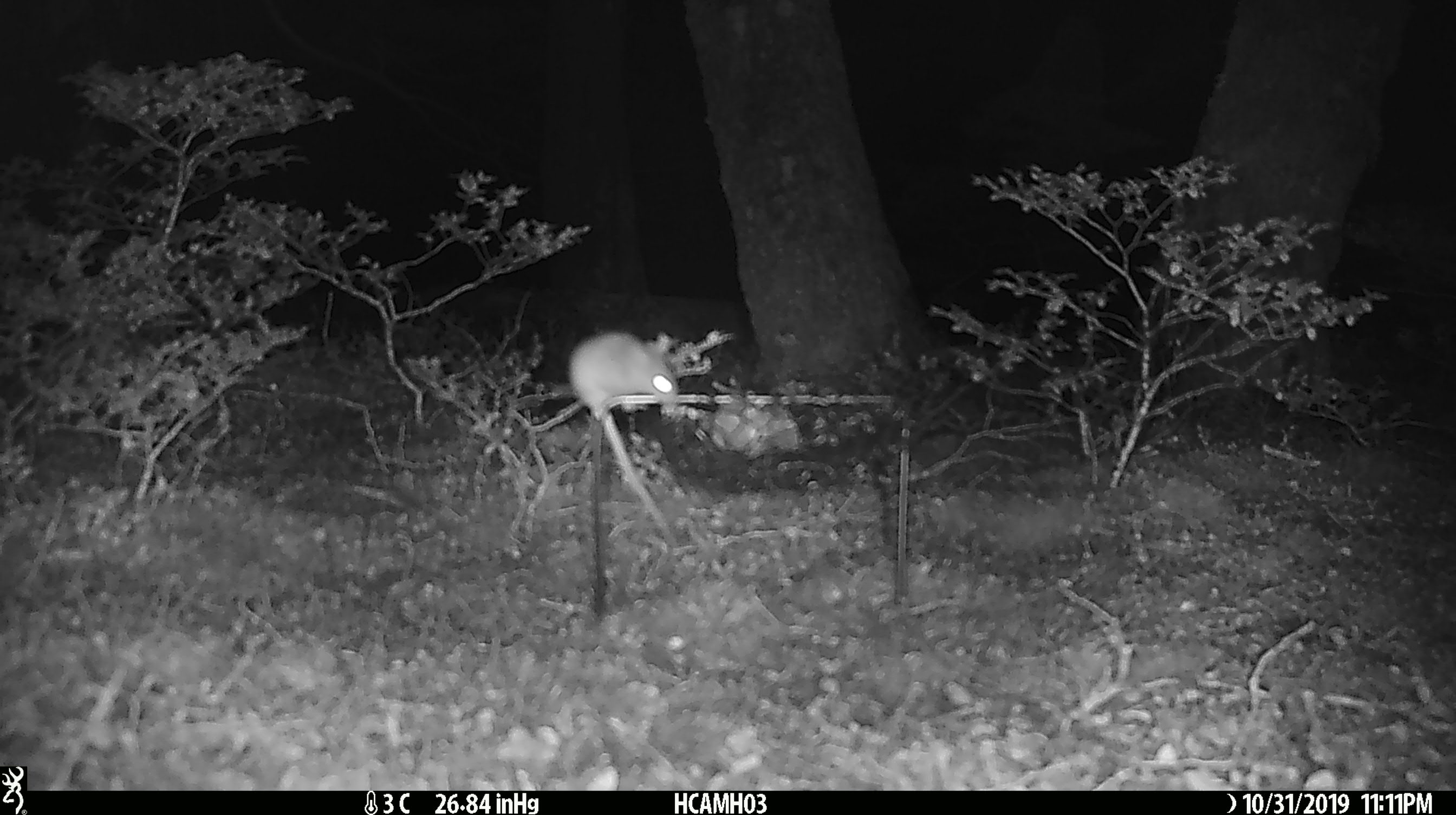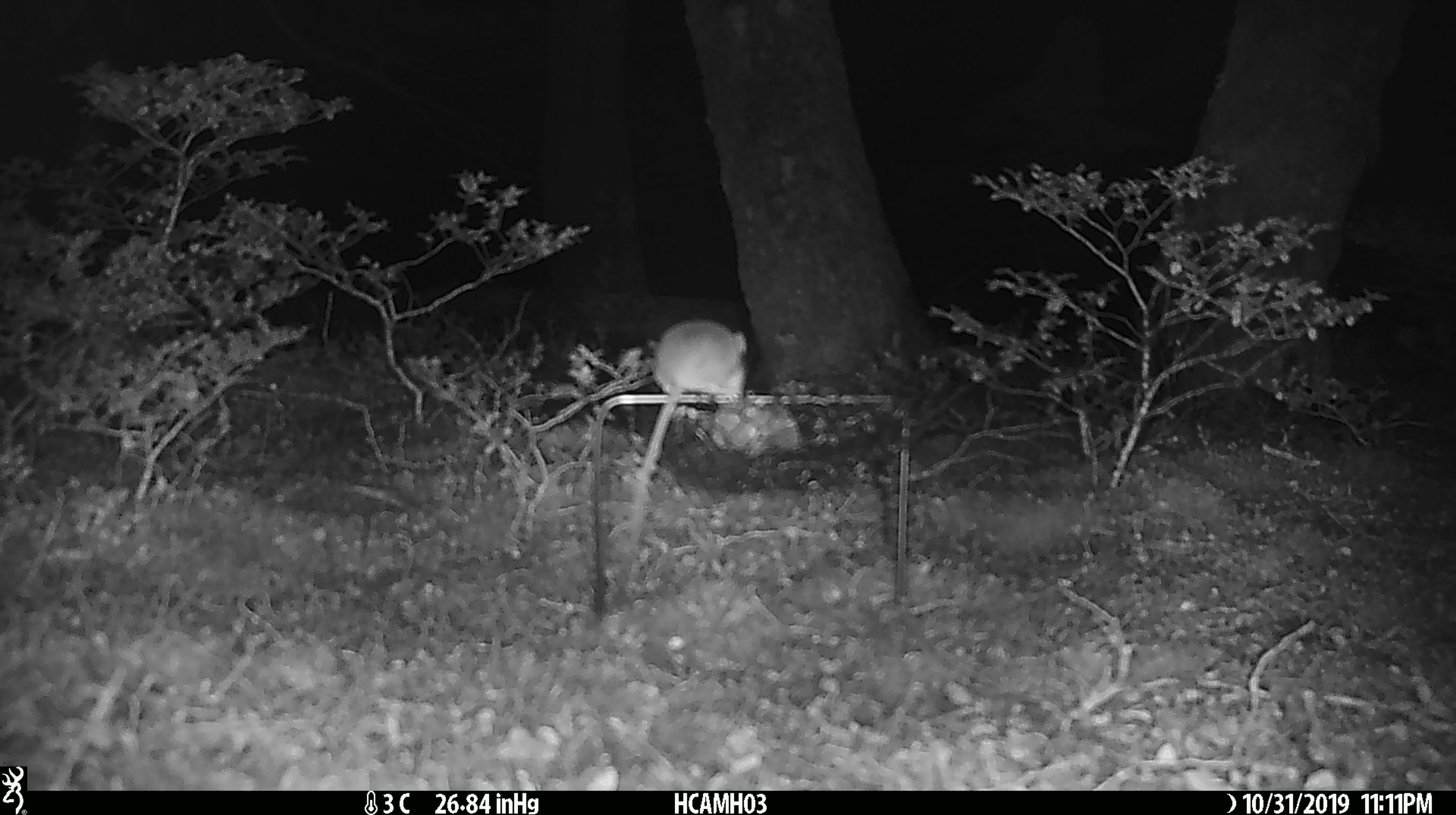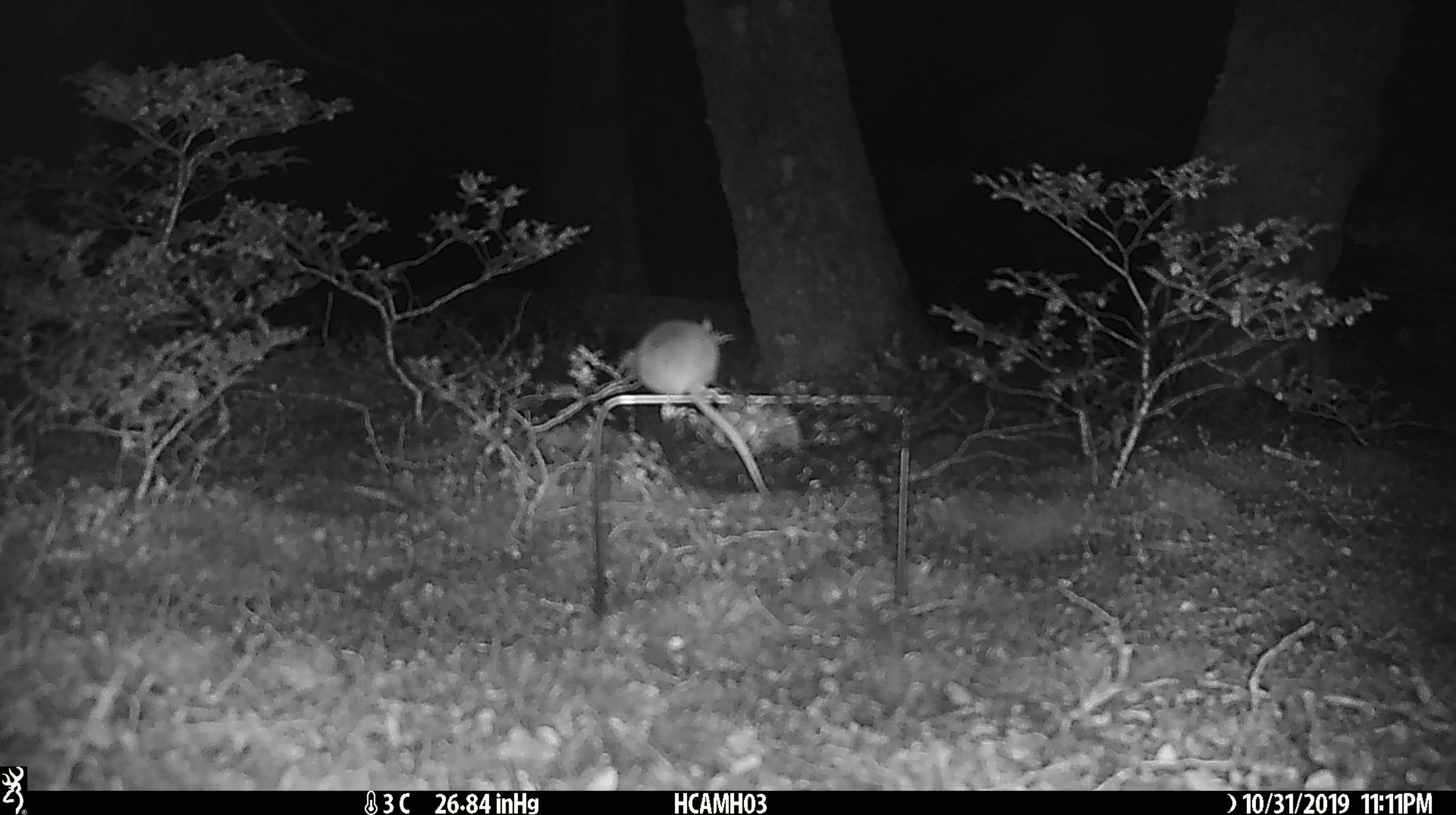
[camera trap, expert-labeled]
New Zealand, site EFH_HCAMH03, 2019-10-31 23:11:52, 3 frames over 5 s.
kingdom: Animalia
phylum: Chordata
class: Mammalia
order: Rodentia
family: Muridae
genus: Mus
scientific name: Mus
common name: mouse